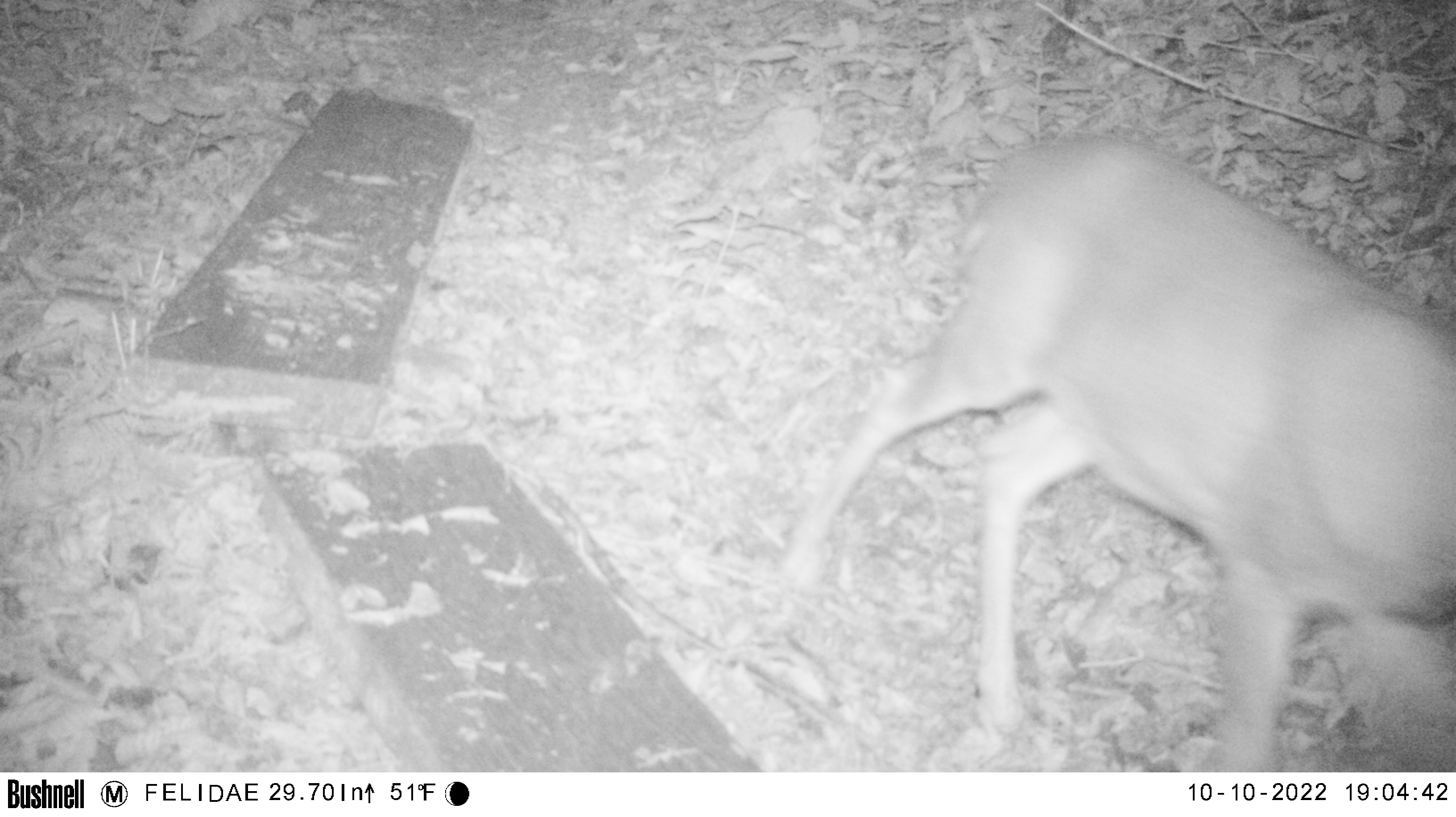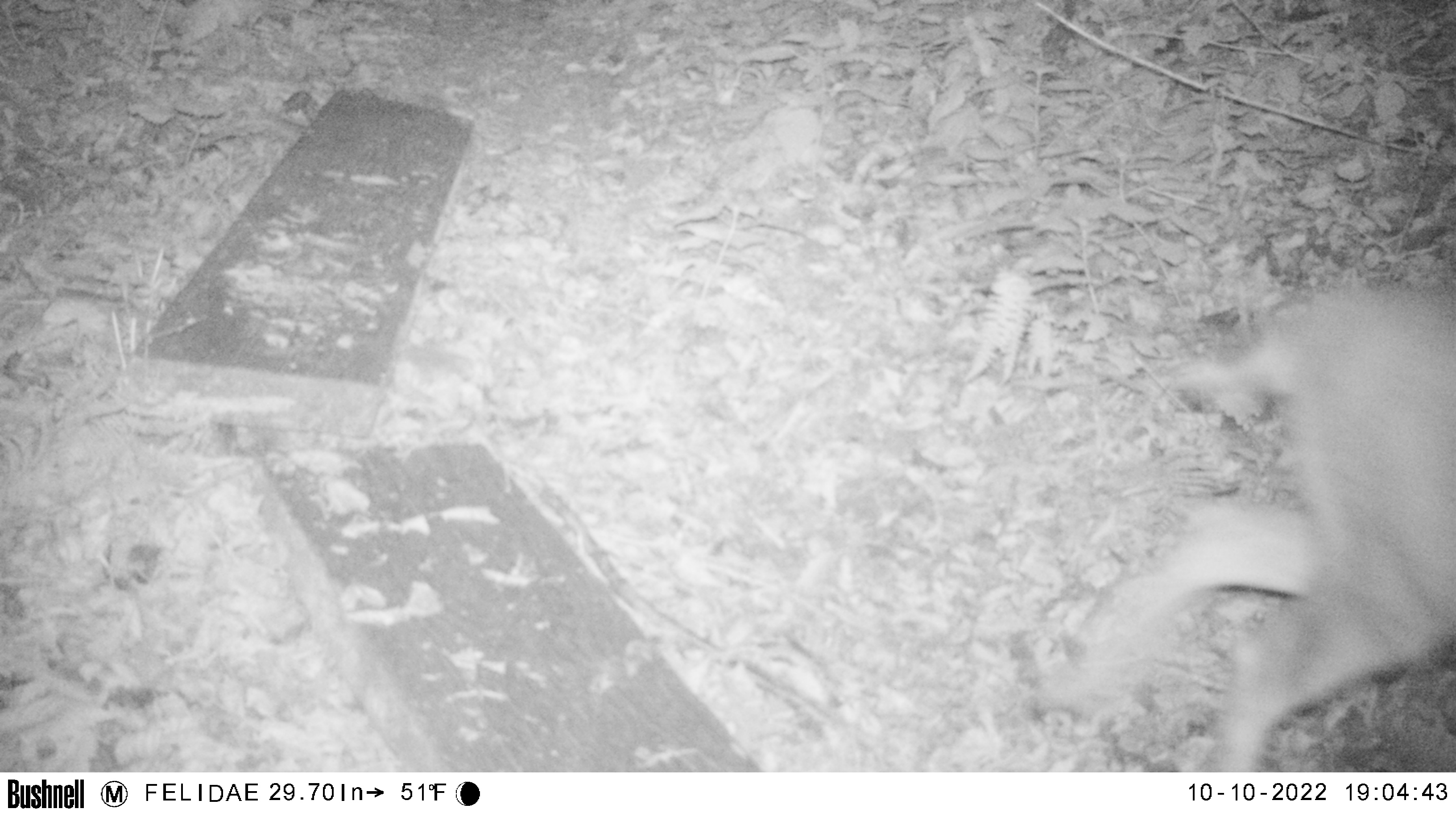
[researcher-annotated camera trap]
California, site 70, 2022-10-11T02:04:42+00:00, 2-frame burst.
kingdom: Animalia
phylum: Chordata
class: Mammalia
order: Artiodactyla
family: Cervidae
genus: Odocoileus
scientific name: Odocoileus hemionus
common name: mule deer